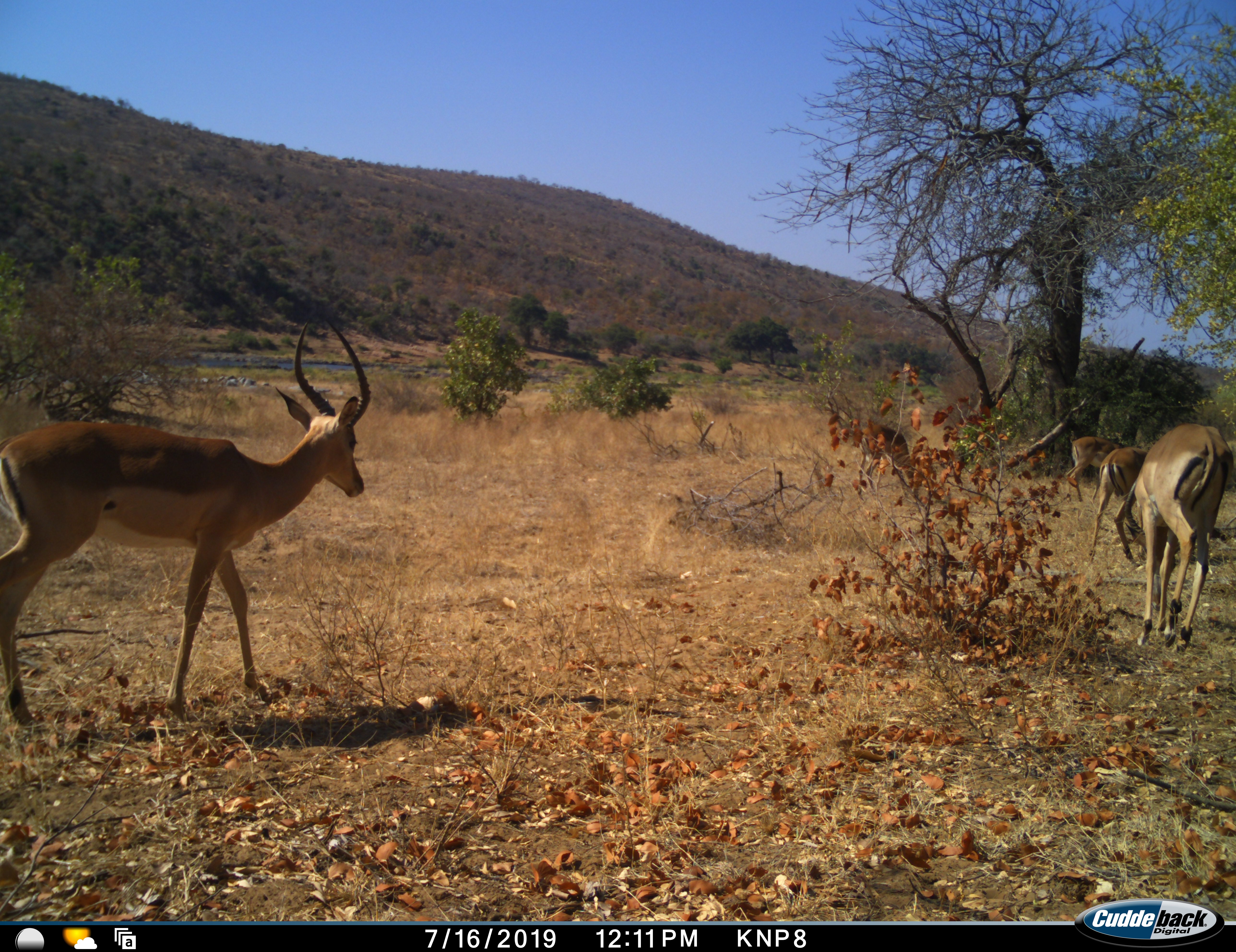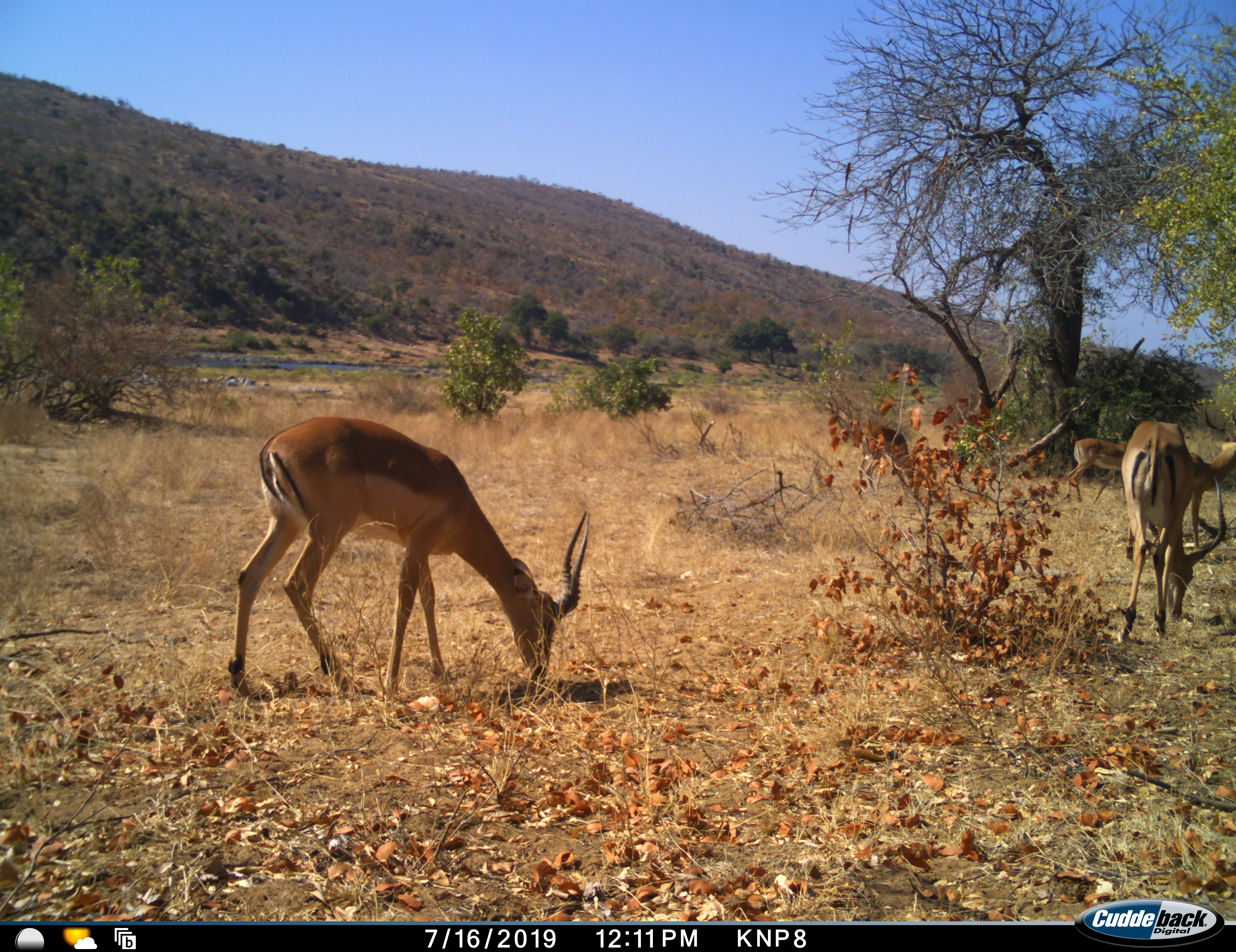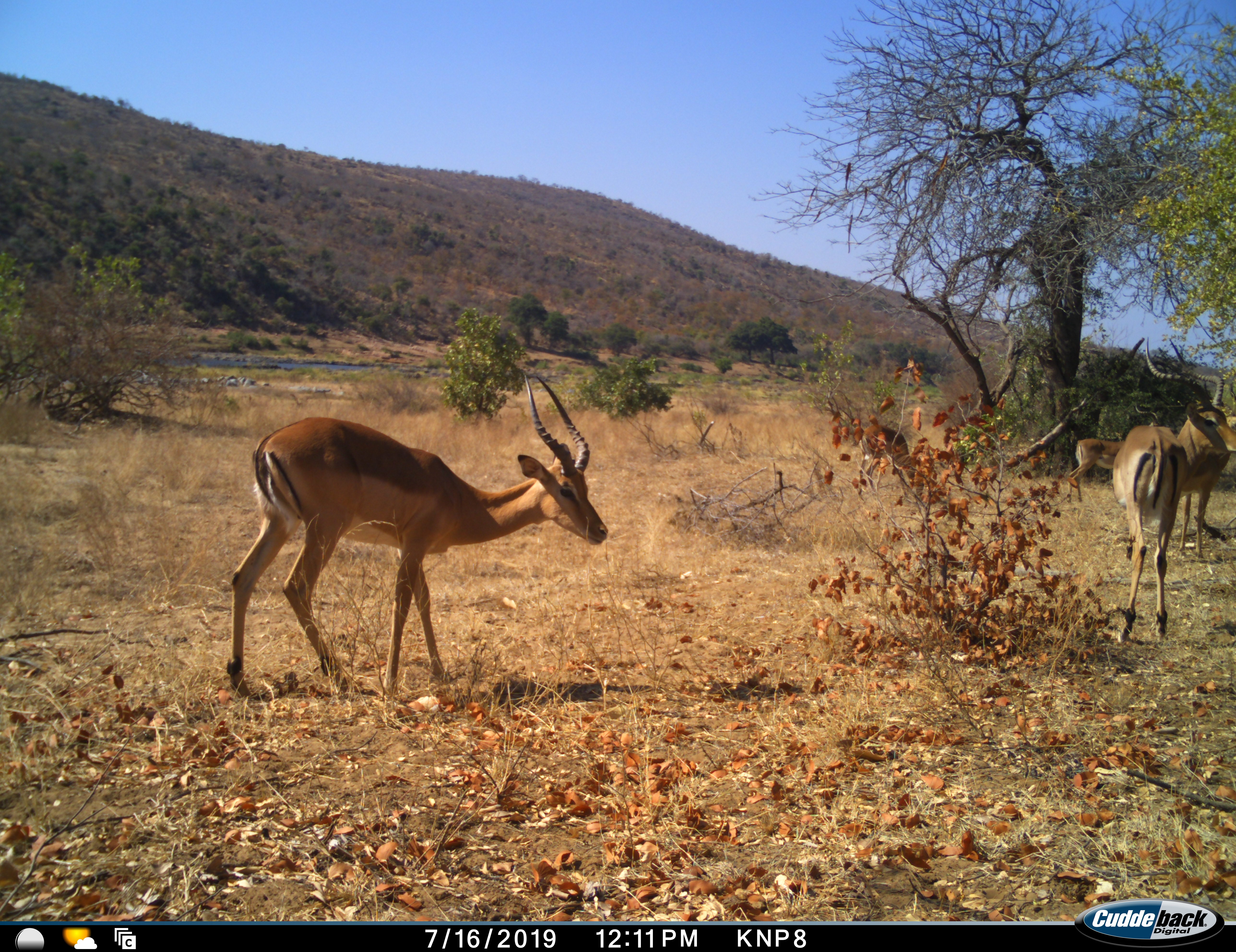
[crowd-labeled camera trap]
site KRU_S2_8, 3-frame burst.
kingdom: Animalia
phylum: Chordata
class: Mammalia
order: Artiodactyla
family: Bovidae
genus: Aepyceros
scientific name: Aepyceros melampus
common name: impala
Impala (Aepyceros melampus), count 5. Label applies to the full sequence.